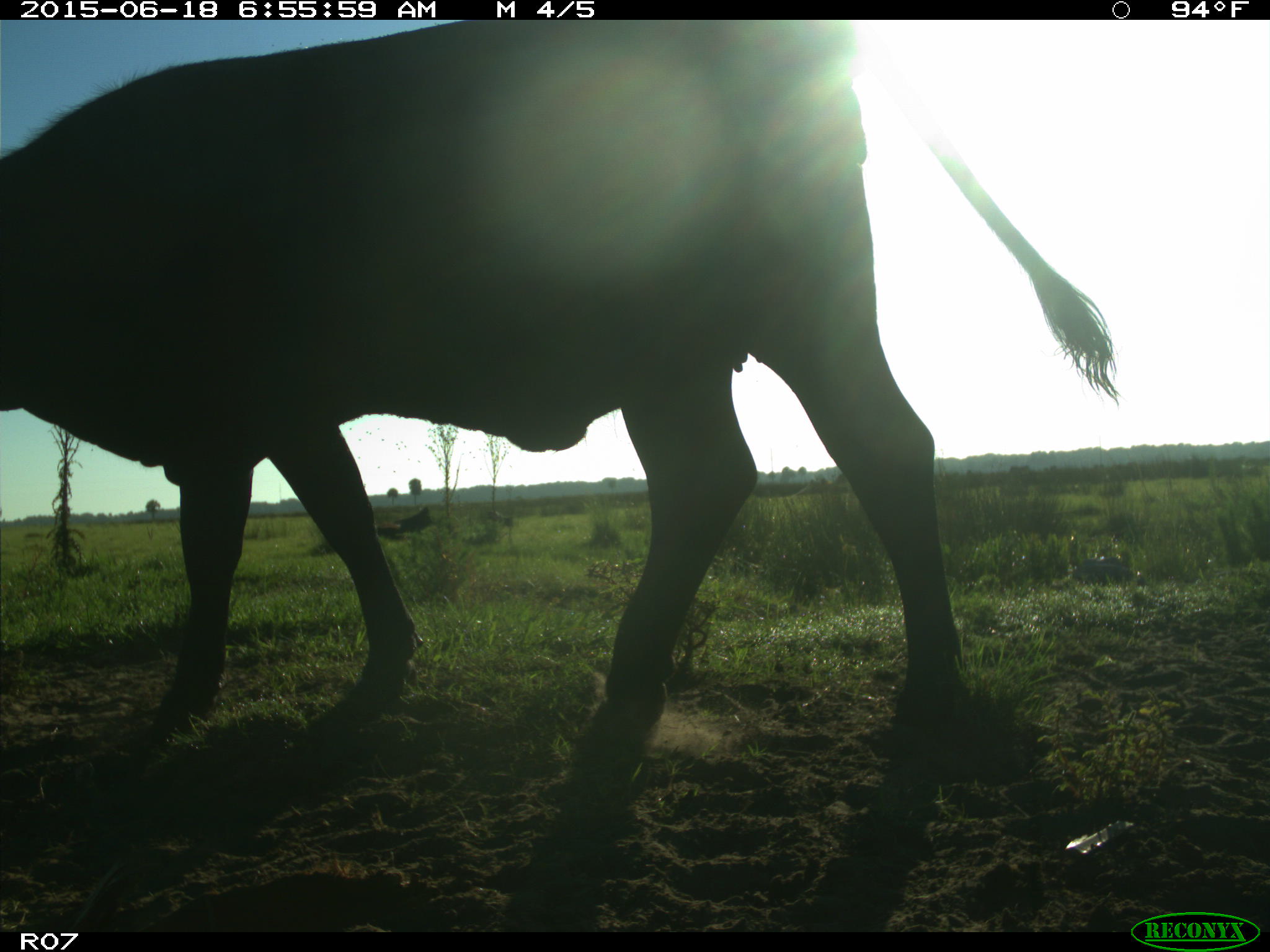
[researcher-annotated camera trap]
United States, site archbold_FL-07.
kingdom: Animalia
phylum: Chordata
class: Mammalia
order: Artiodactyla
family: Bovidae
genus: Bos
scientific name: Bos taurus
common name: domestic cow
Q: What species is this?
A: Bos taurus (domestic cow).